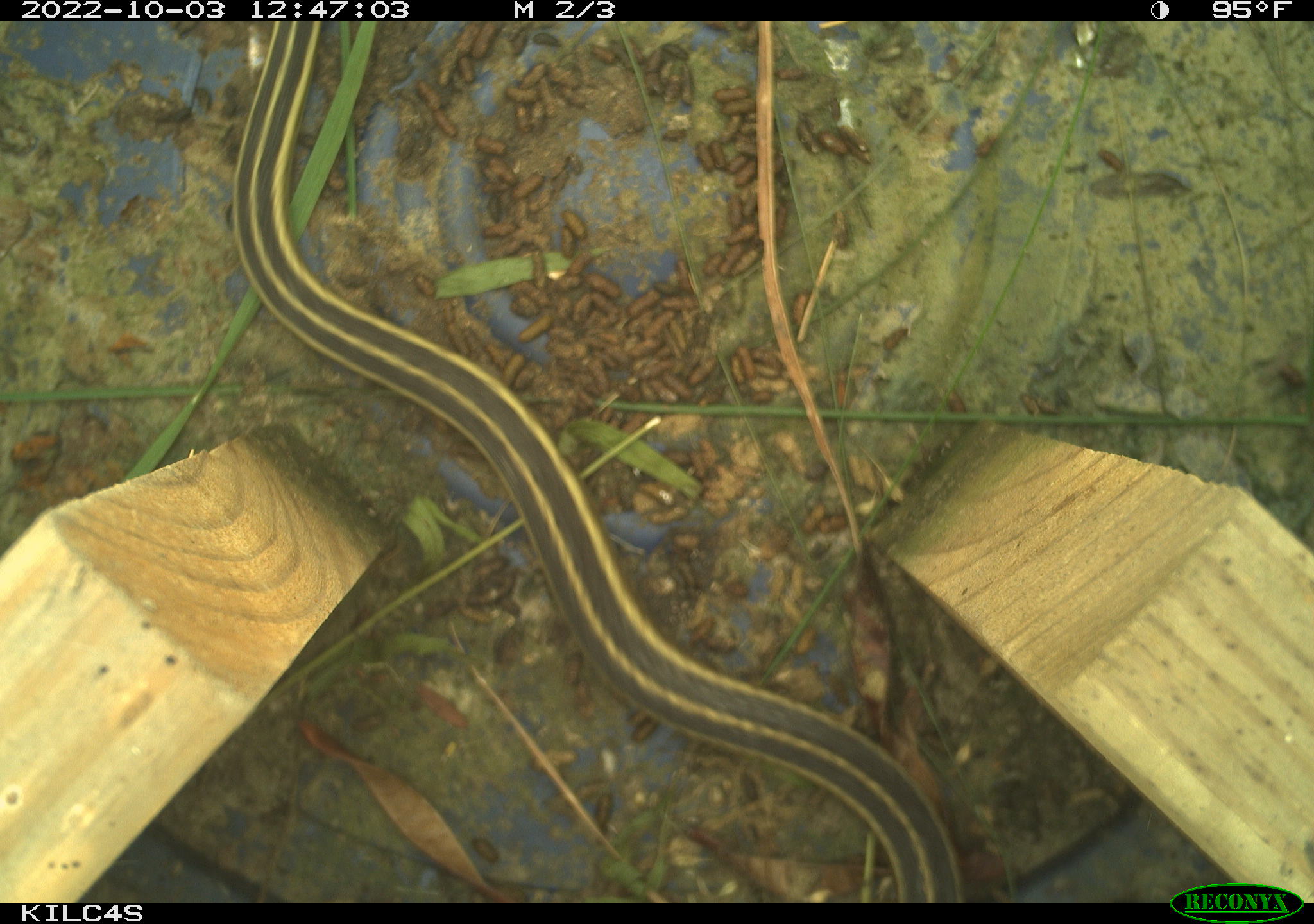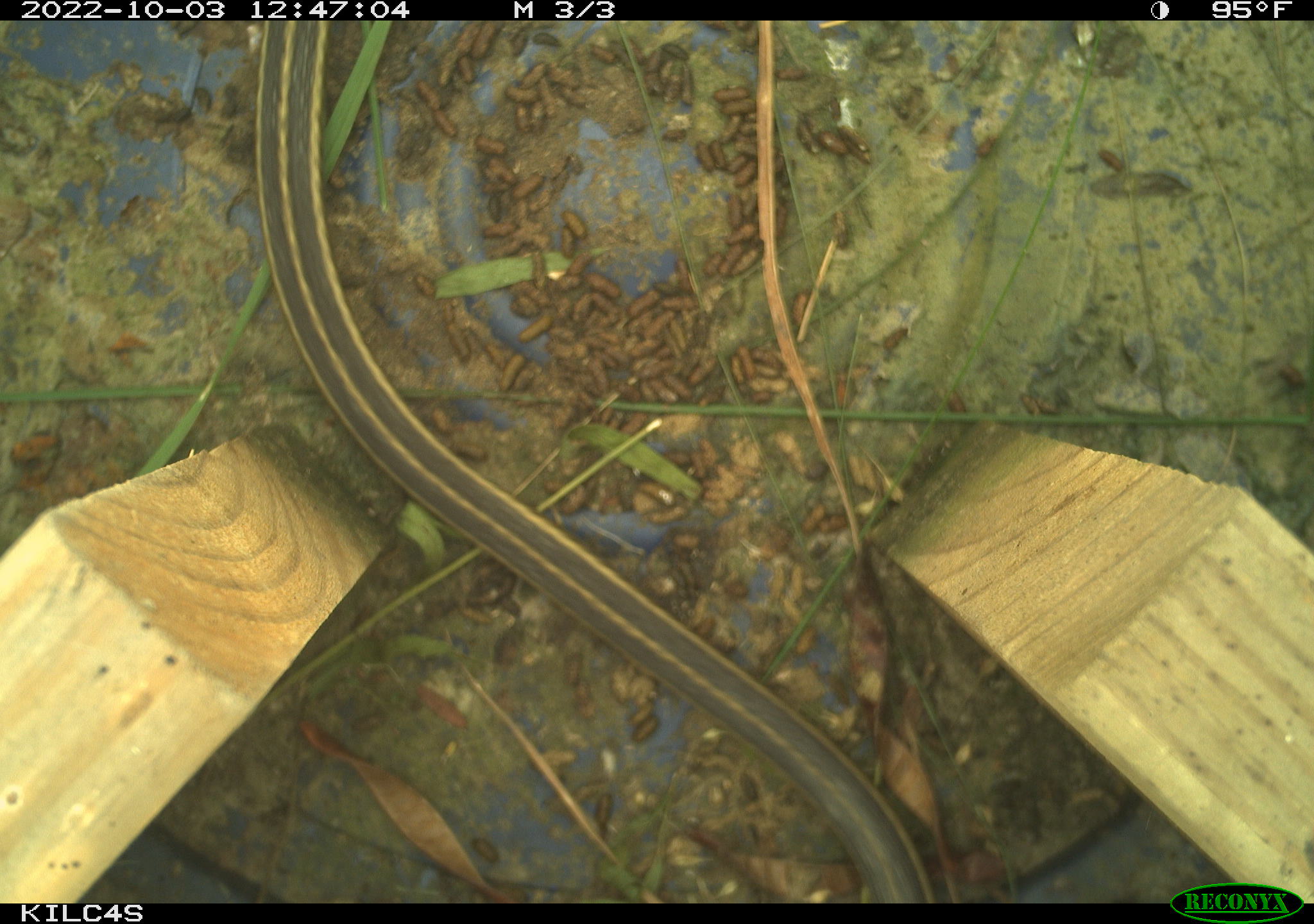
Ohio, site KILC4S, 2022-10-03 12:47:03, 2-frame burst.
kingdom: Animalia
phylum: Chordata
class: Reptilia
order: Squamata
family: Colubridae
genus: Thamnophis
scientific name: Thamnophis sirtalis sirtalis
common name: eastern gartersnake